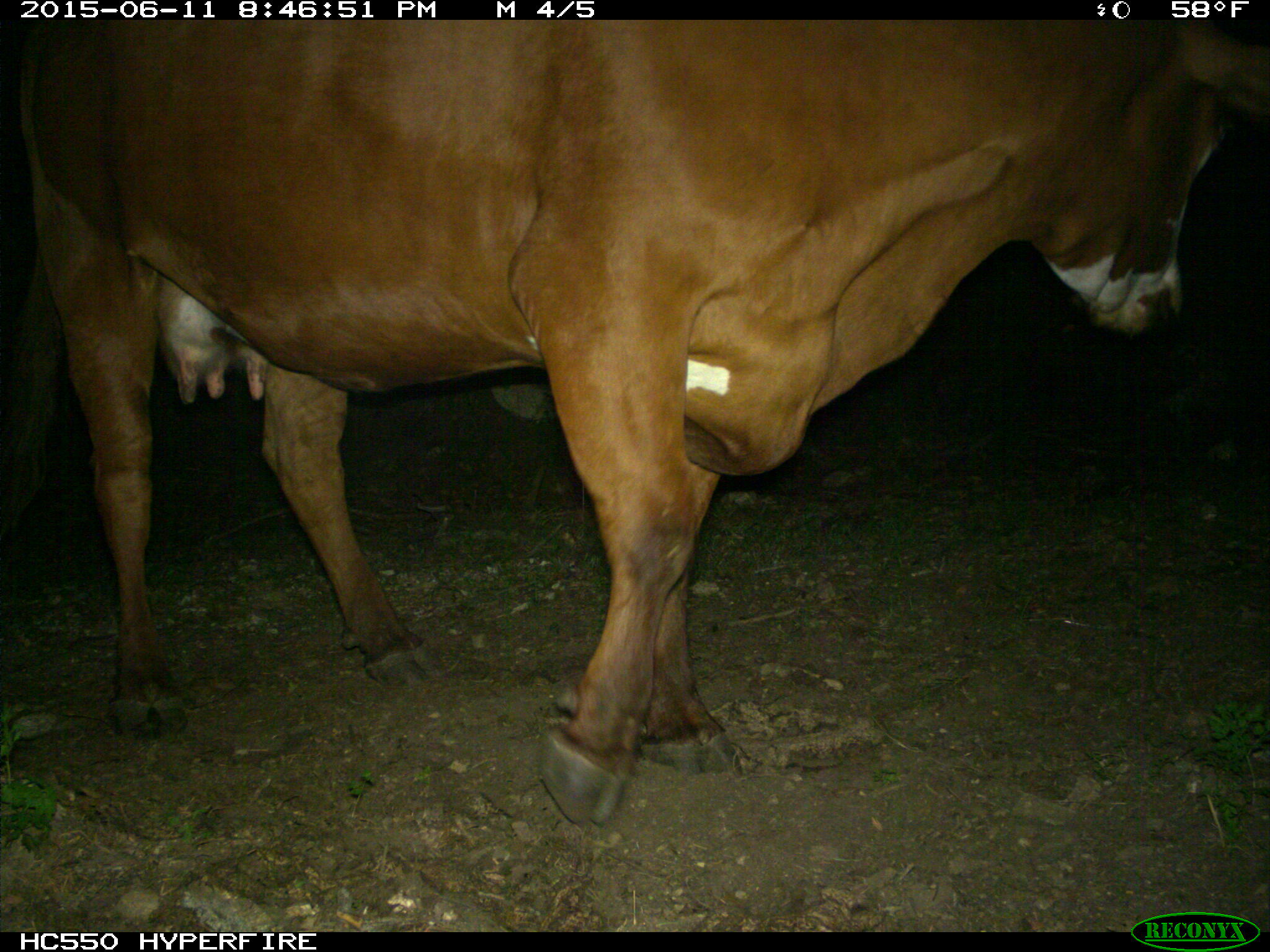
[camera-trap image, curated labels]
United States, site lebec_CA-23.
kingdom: Animalia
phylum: Chordata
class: Mammalia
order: Artiodactyla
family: Bovidae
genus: Bos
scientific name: Bos taurus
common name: domestic cow